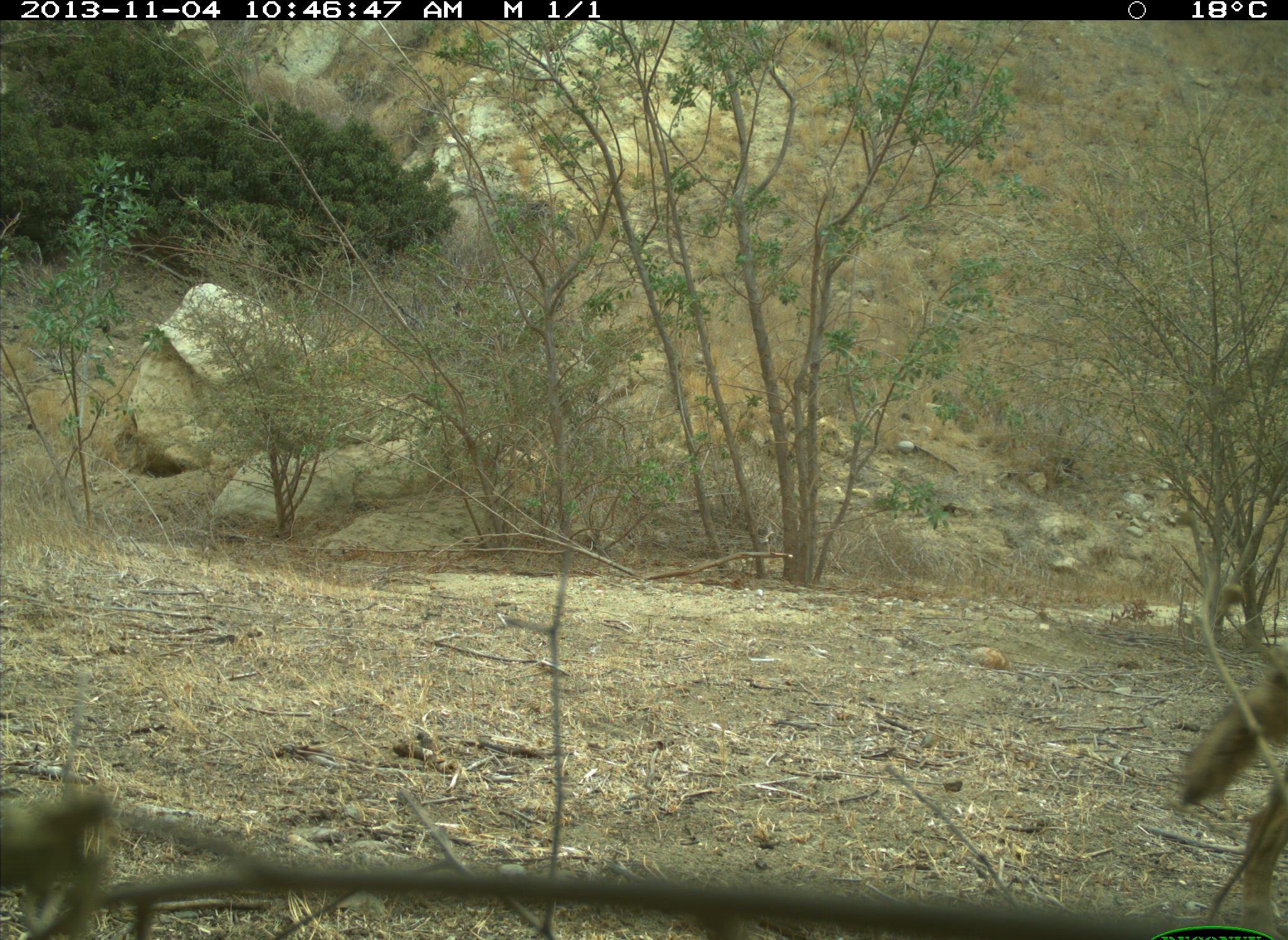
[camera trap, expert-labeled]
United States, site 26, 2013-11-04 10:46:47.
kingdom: Animalia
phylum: Chordata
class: Mammalia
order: Carnivora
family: Canidae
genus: Canis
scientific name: Canis latrans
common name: coyote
Coyote (Canis latrans).